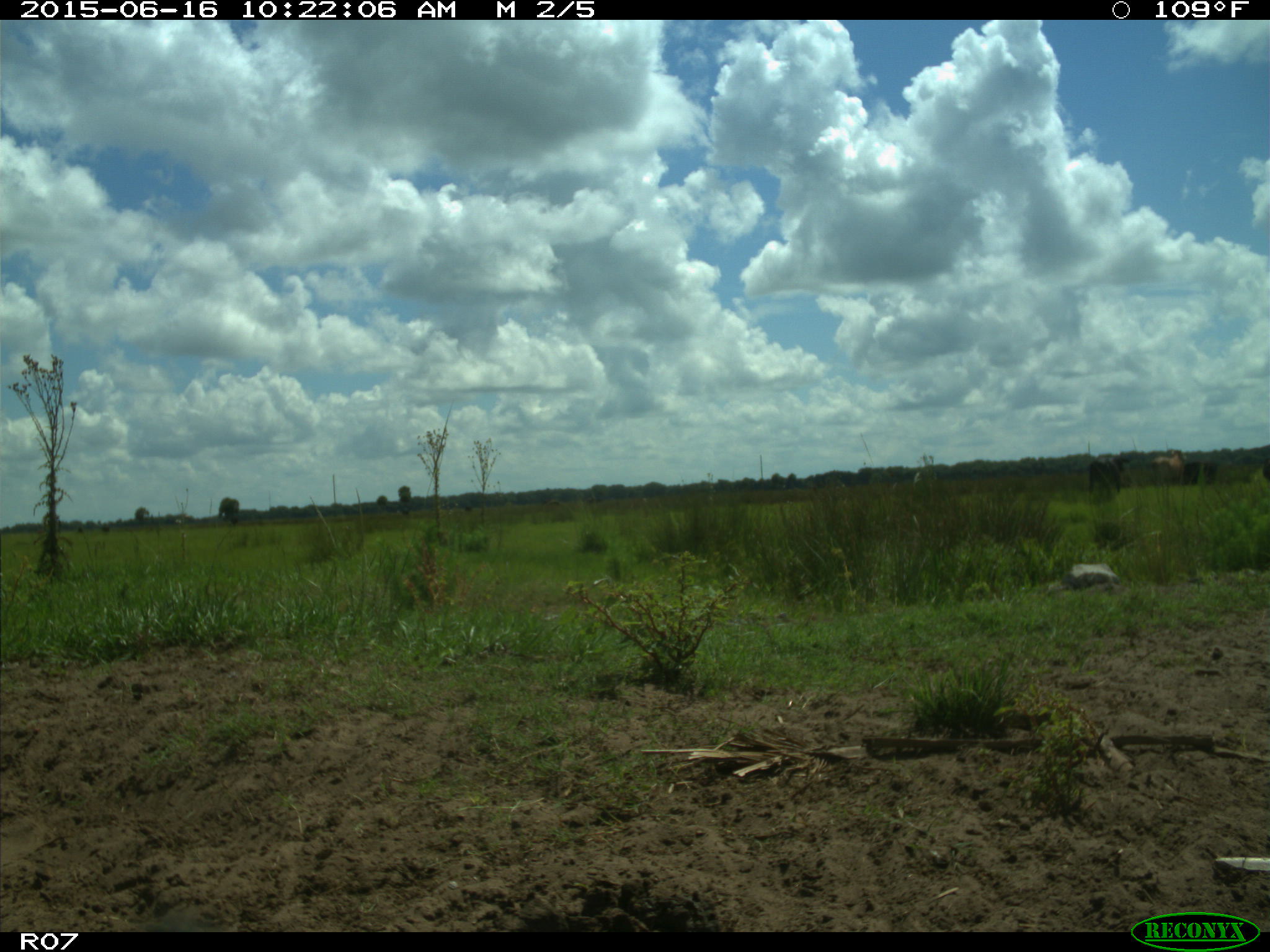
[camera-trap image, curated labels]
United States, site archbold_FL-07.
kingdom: Animalia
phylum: Chordata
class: Mammalia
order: Artiodactyla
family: Bovidae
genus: Bos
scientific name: Bos taurus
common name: domestic cow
Bos taurus (domestic cow).